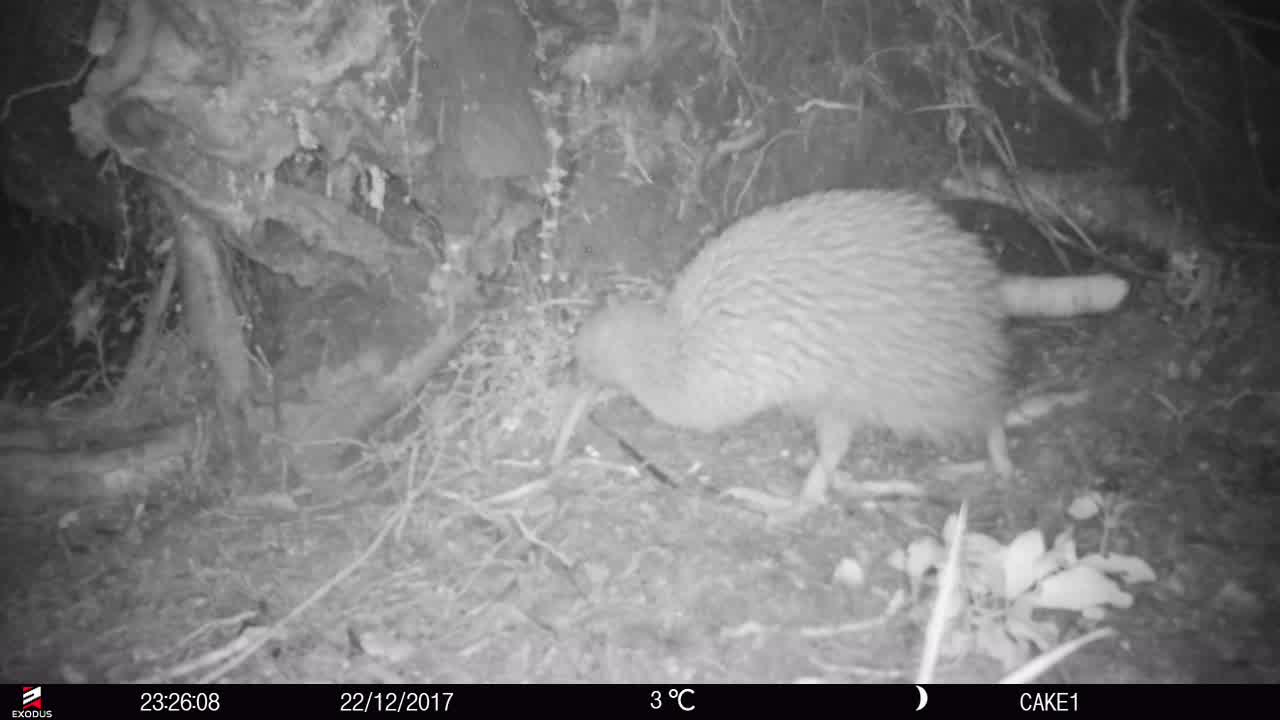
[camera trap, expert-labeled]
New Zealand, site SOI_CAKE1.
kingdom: Animalia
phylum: Chordata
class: Aves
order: Apterygiformes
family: Apterygidae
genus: Apteryx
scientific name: Apteryx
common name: kiwi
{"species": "kiwi (Apteryx)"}